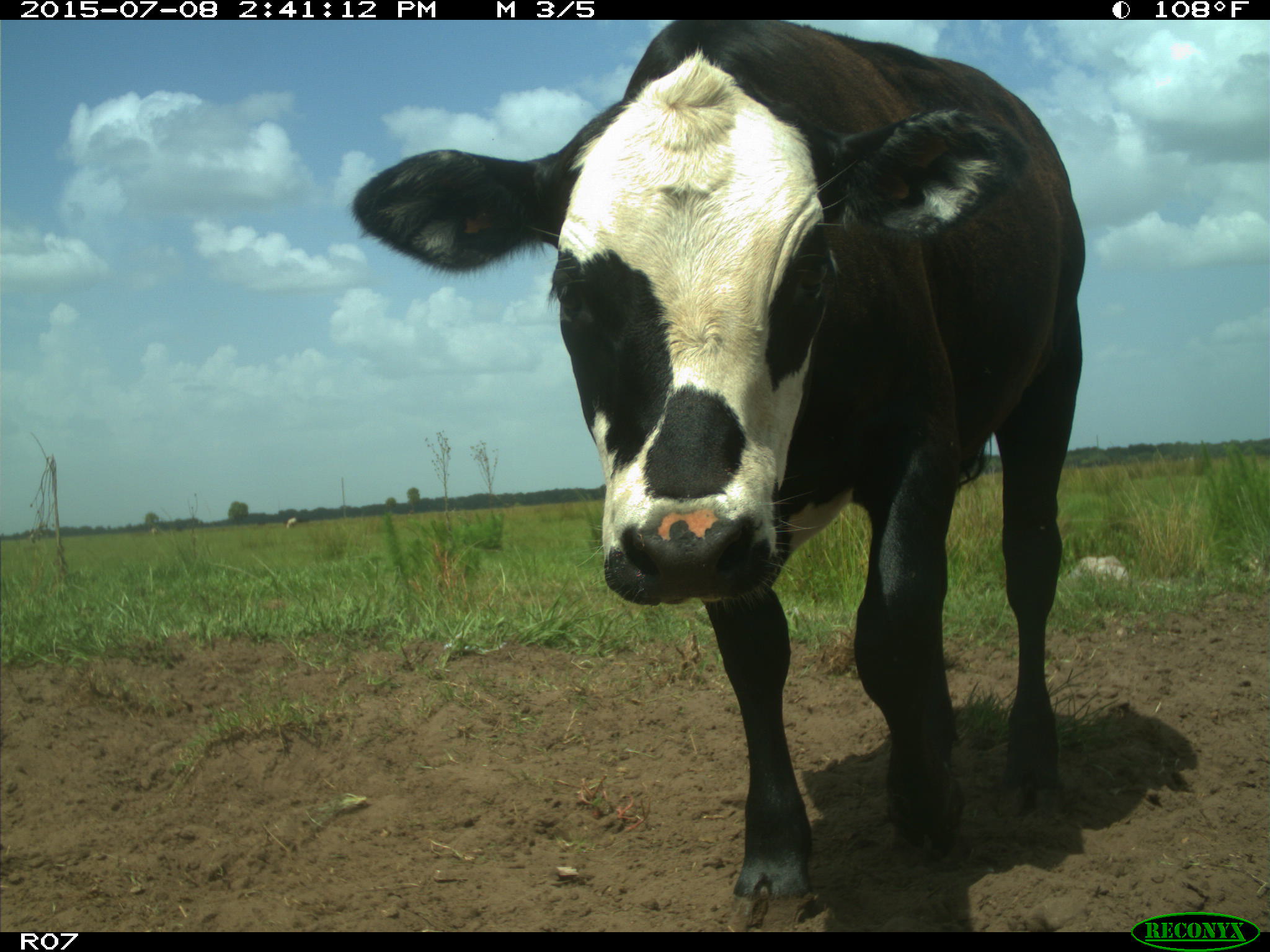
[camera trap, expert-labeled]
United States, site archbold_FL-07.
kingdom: Animalia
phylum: Chordata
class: Mammalia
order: Artiodactyla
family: Bovidae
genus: Bos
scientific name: Bos taurus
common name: domestic cow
Bos taurus (domestic cow).